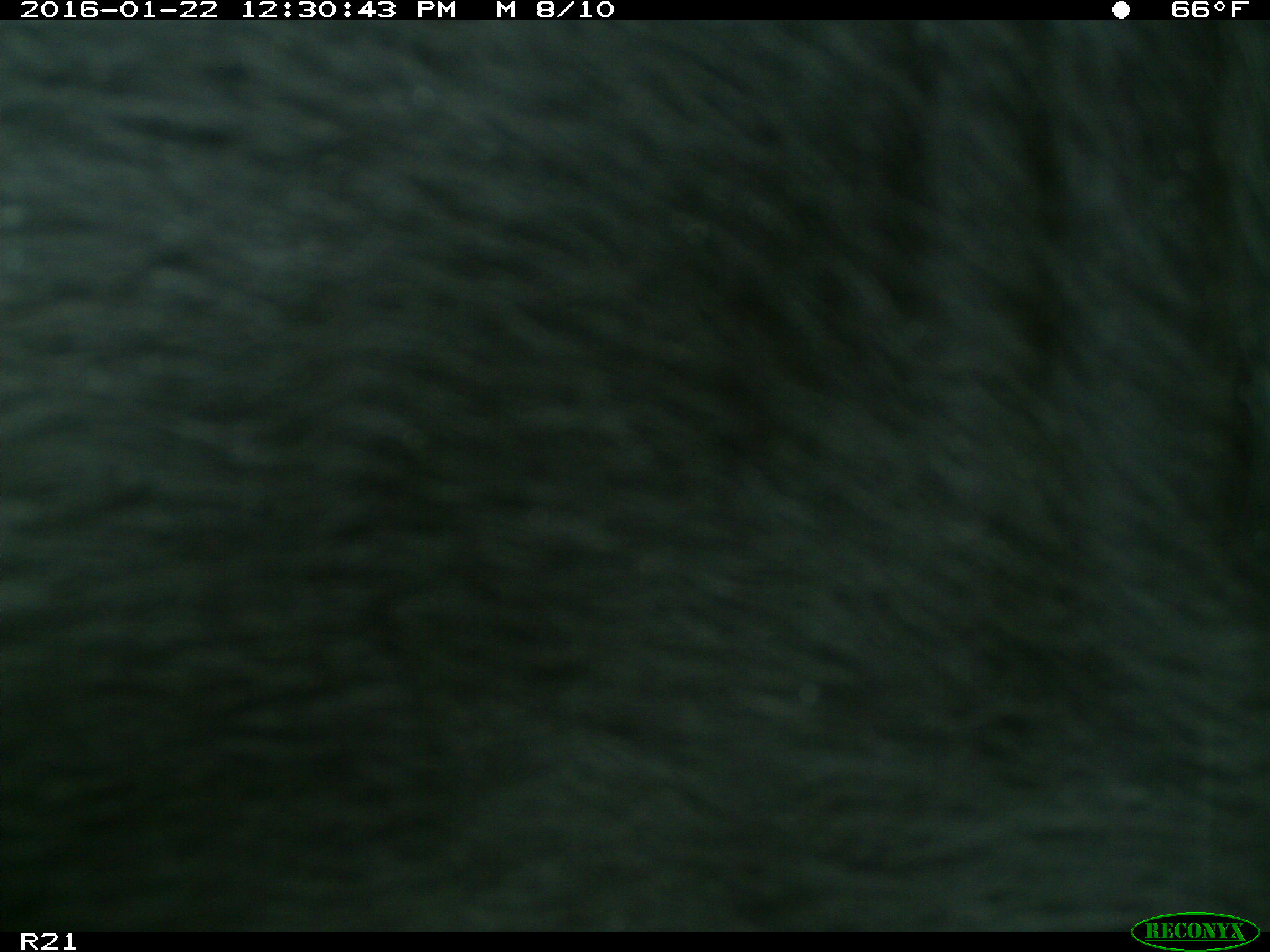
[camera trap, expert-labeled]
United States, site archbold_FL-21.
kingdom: Animalia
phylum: Chordata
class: Mammalia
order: Artiodactyla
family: Bovidae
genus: Bos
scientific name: Bos taurus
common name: domestic cow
Bos taurus (domestic cow).